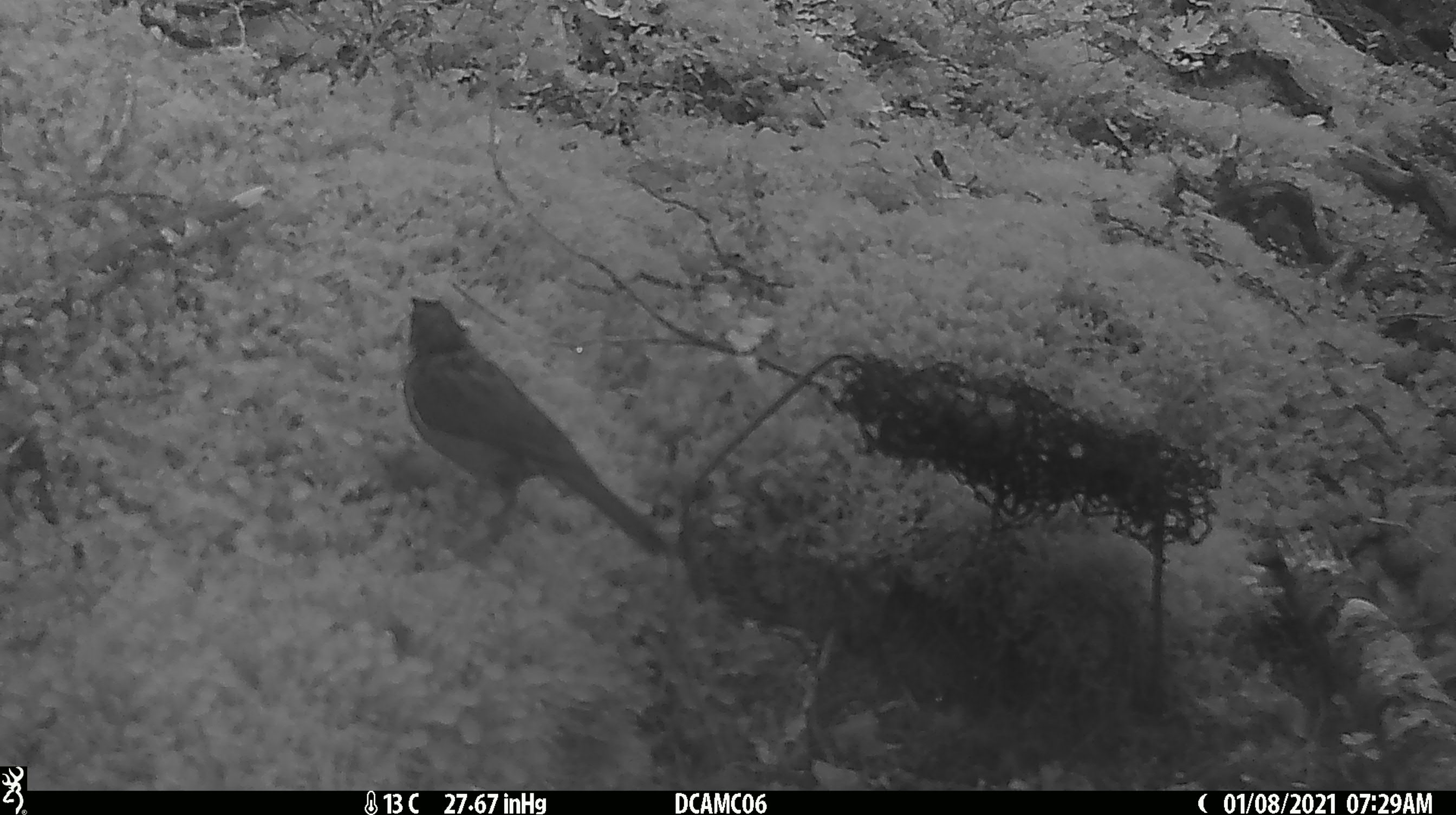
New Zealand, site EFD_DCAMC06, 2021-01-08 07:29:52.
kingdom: Animalia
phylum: Chordata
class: Aves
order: Passeriformes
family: Turdidae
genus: Turdus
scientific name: Turdus philomelos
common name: song thrush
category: thrush